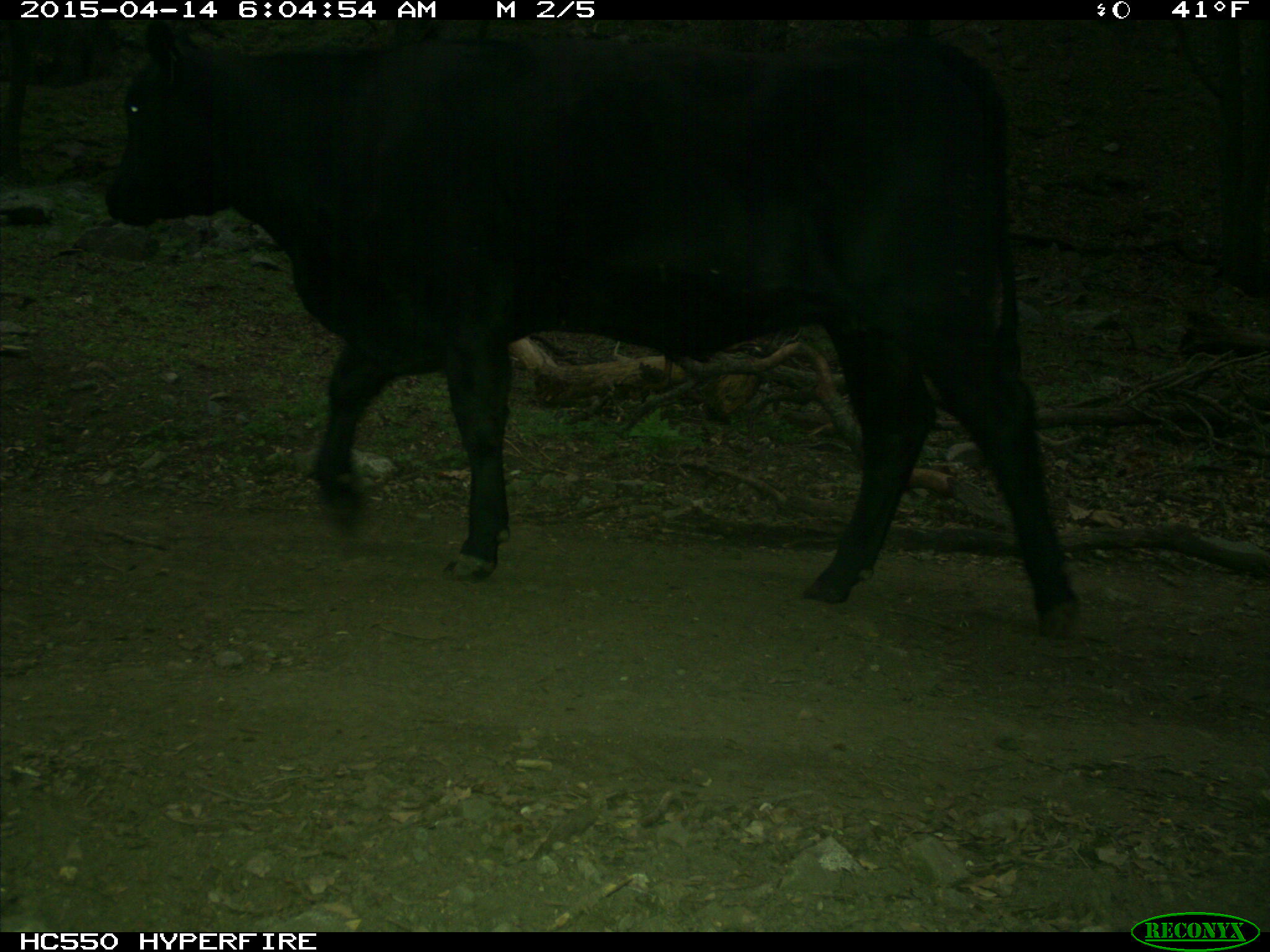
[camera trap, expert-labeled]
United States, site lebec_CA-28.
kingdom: Animalia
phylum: Chordata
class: Mammalia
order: Artiodactyla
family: Bovidae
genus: Bos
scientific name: Bos taurus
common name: domestic cow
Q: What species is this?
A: Bos taurus (domestic cow).